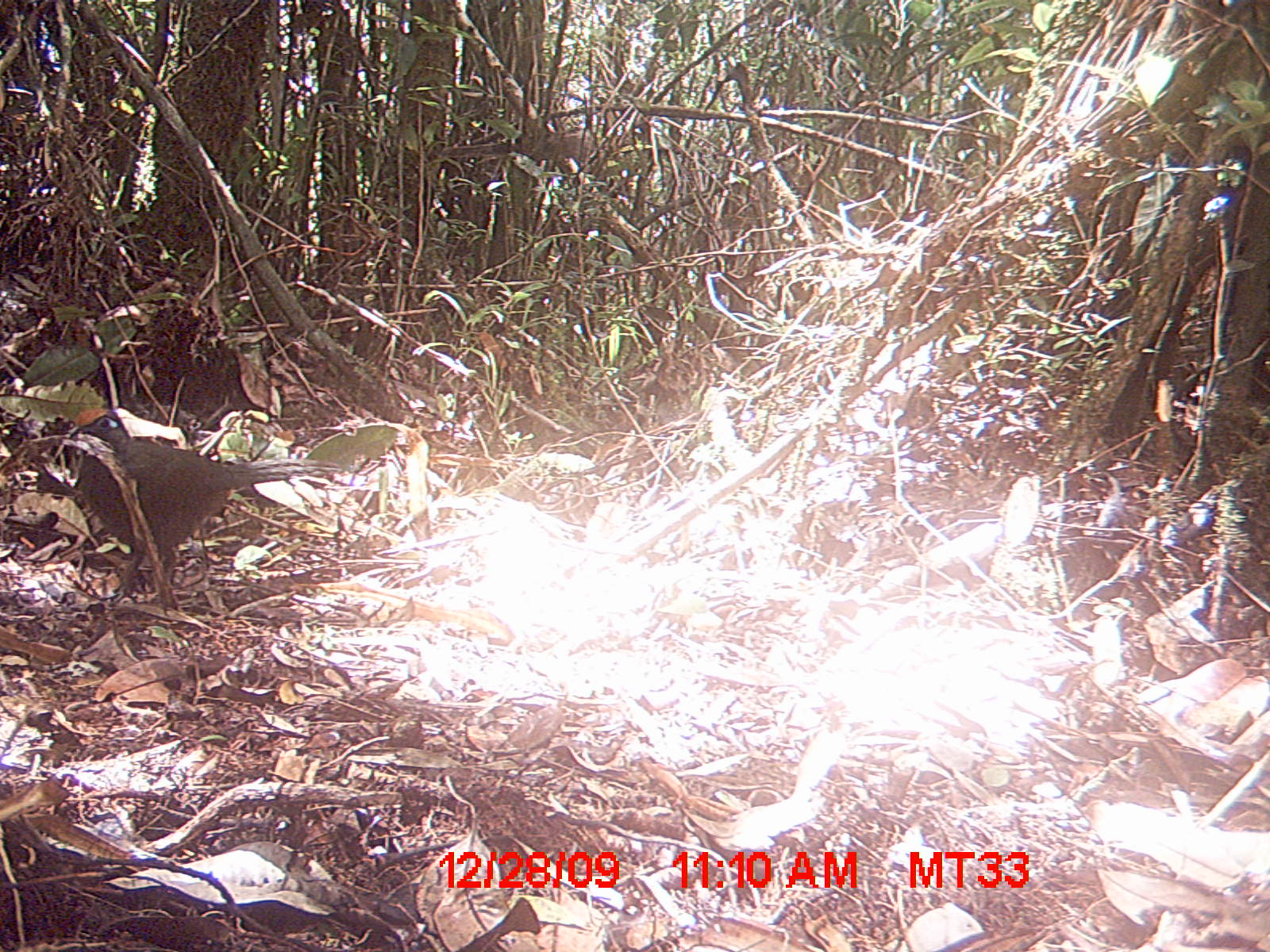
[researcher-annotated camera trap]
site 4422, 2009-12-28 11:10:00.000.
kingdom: Animalia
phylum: Chordata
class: Aves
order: Cuculiformes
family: Cuculidae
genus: Coua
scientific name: Coua serriana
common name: red-breasted coua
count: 1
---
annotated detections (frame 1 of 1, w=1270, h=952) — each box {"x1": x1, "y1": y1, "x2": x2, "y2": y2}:
coua serriana: {"x1": 67, "y1": 409, "x2": 342, "y2": 604}